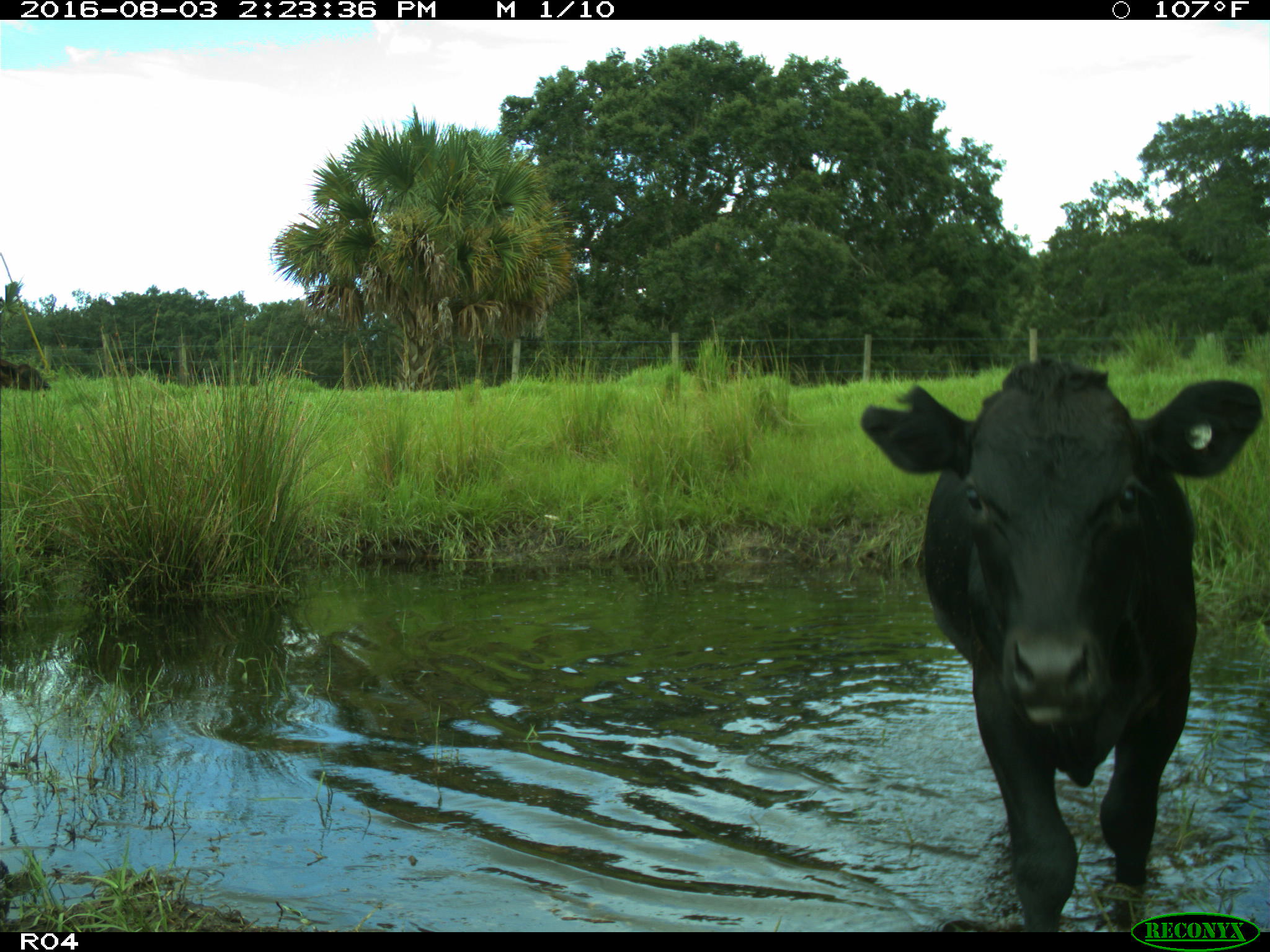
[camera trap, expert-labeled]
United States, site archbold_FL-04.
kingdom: Animalia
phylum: Chordata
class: Mammalia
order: Artiodactyla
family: Bovidae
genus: Bos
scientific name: Bos taurus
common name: domestic cow